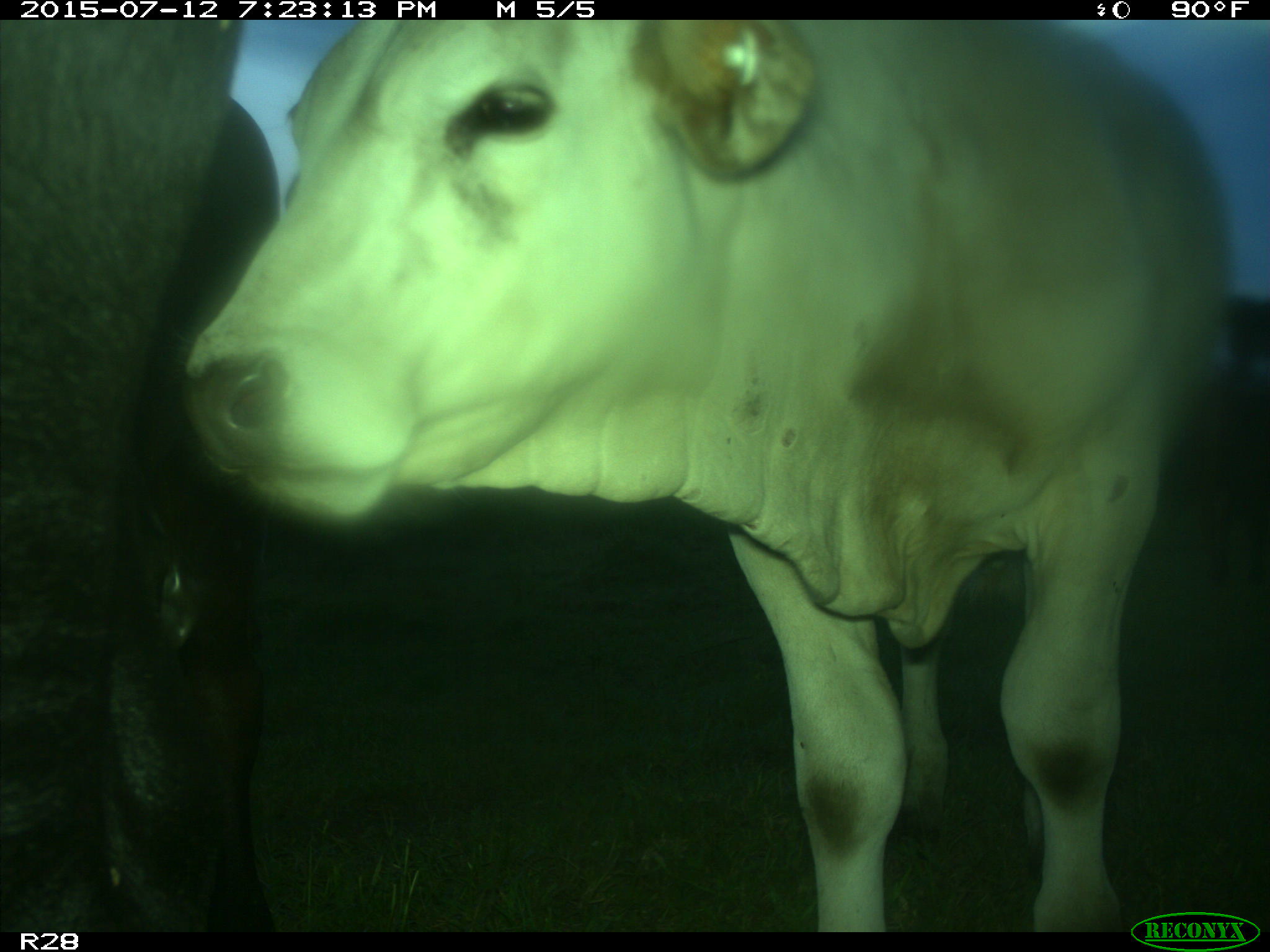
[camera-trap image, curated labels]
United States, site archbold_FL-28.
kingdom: Animalia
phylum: Chordata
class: Mammalia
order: Artiodactyla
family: Bovidae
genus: Bos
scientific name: Bos taurus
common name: domestic cow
Bos taurus (domestic cow).